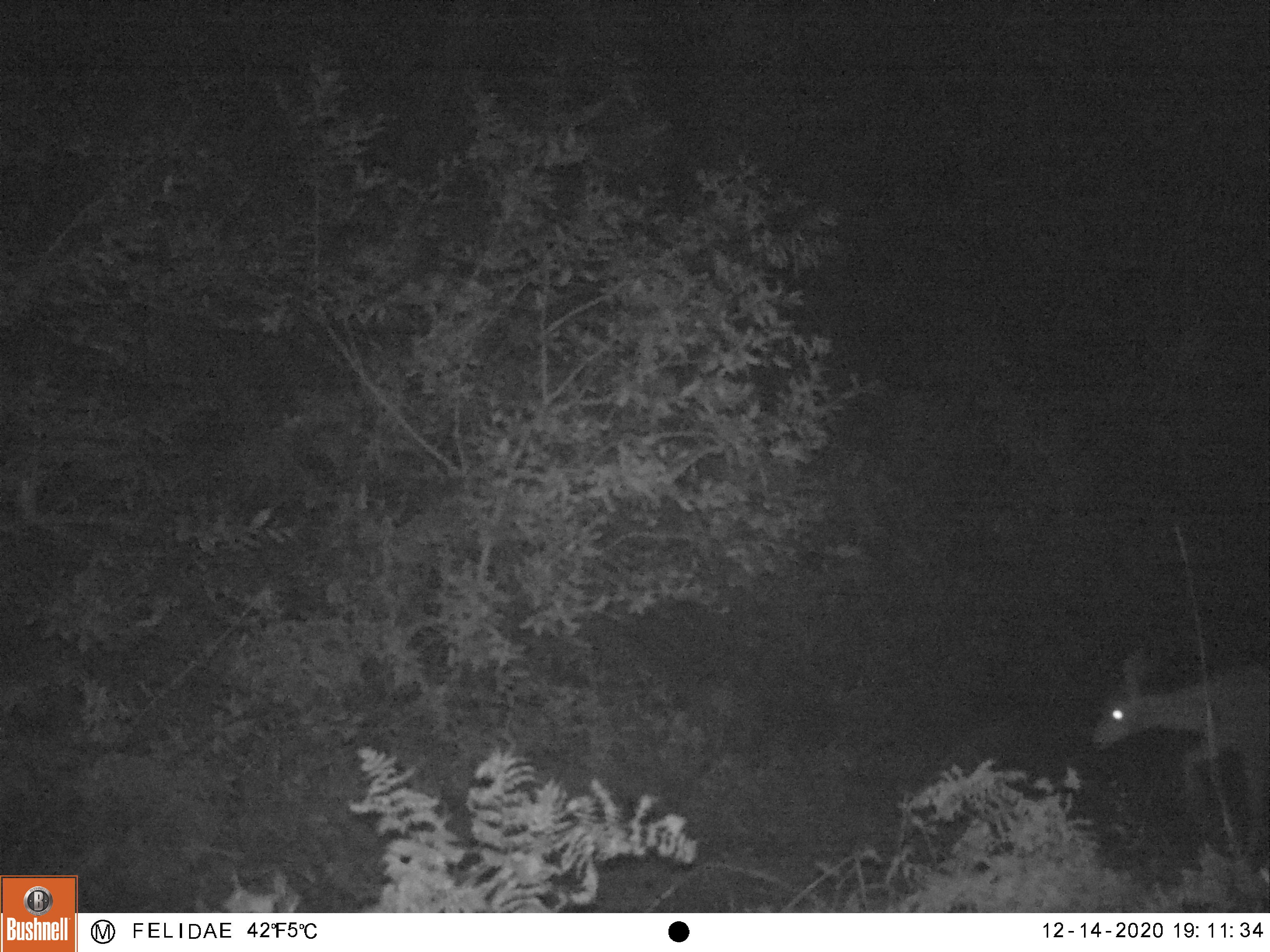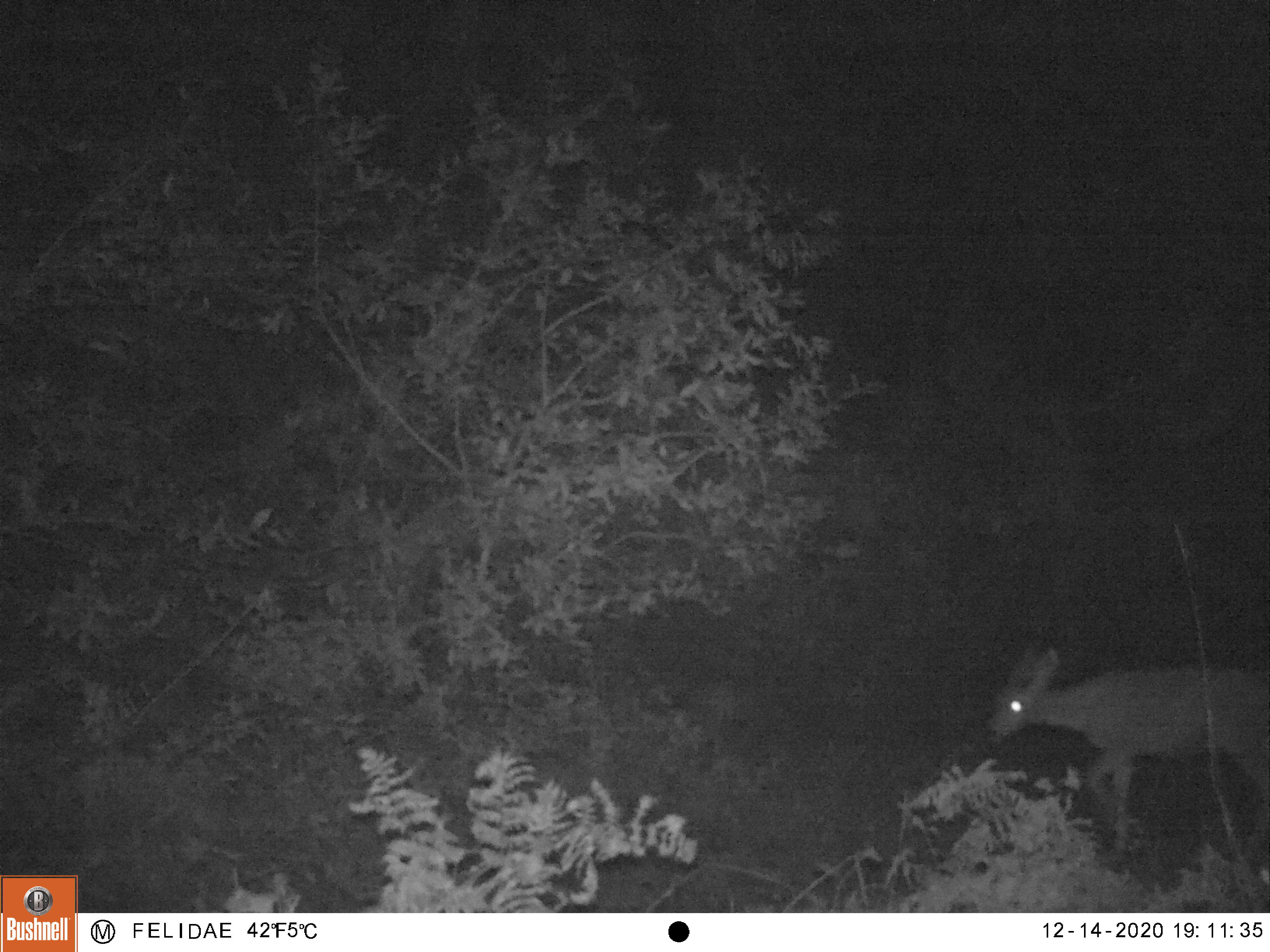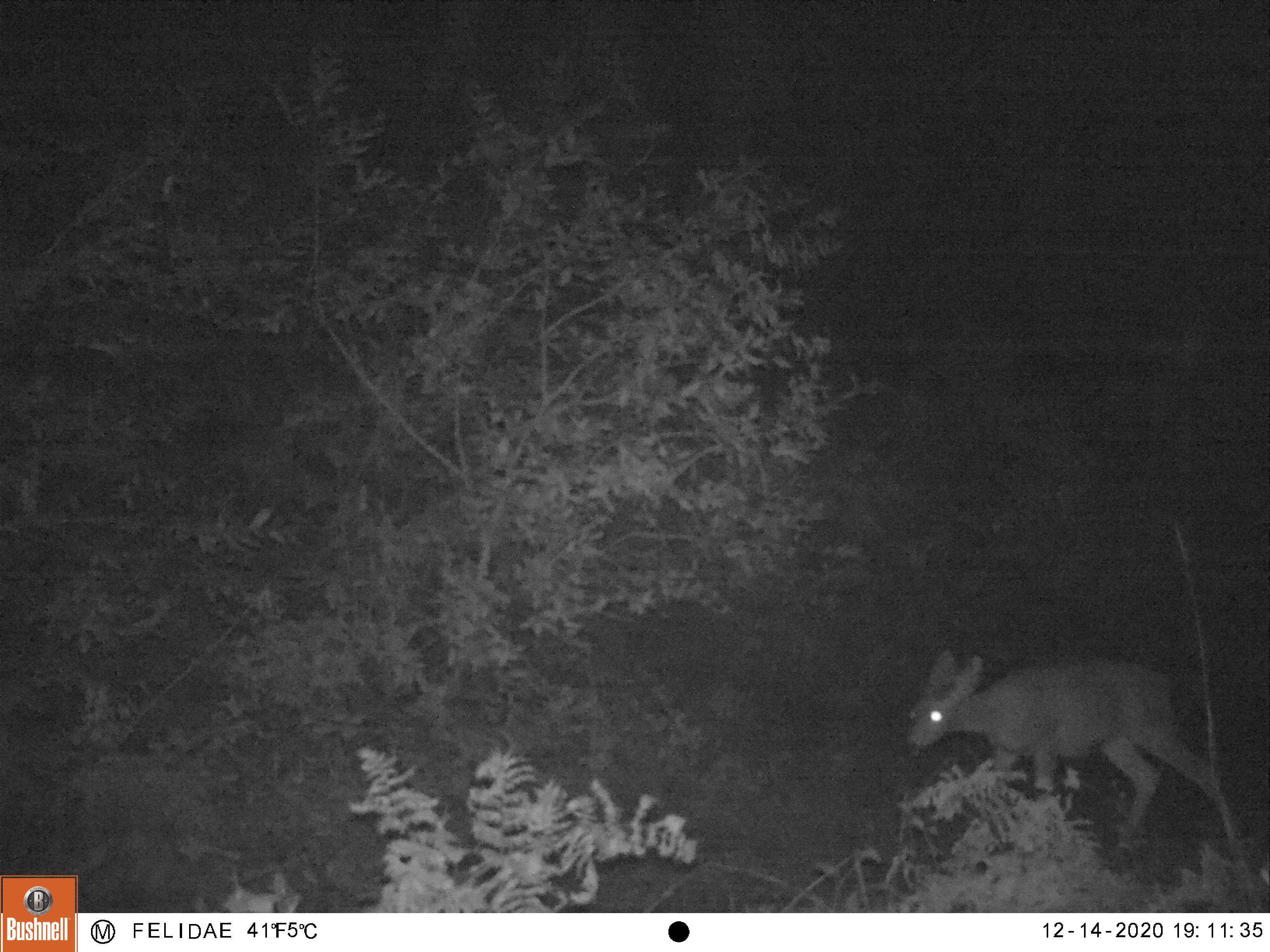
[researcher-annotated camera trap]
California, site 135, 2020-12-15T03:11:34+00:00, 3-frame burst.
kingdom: Animalia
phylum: Chordata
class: Mammalia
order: Artiodactyla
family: Cervidae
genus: Odocoileus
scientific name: Odocoileus hemionus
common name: mule deer